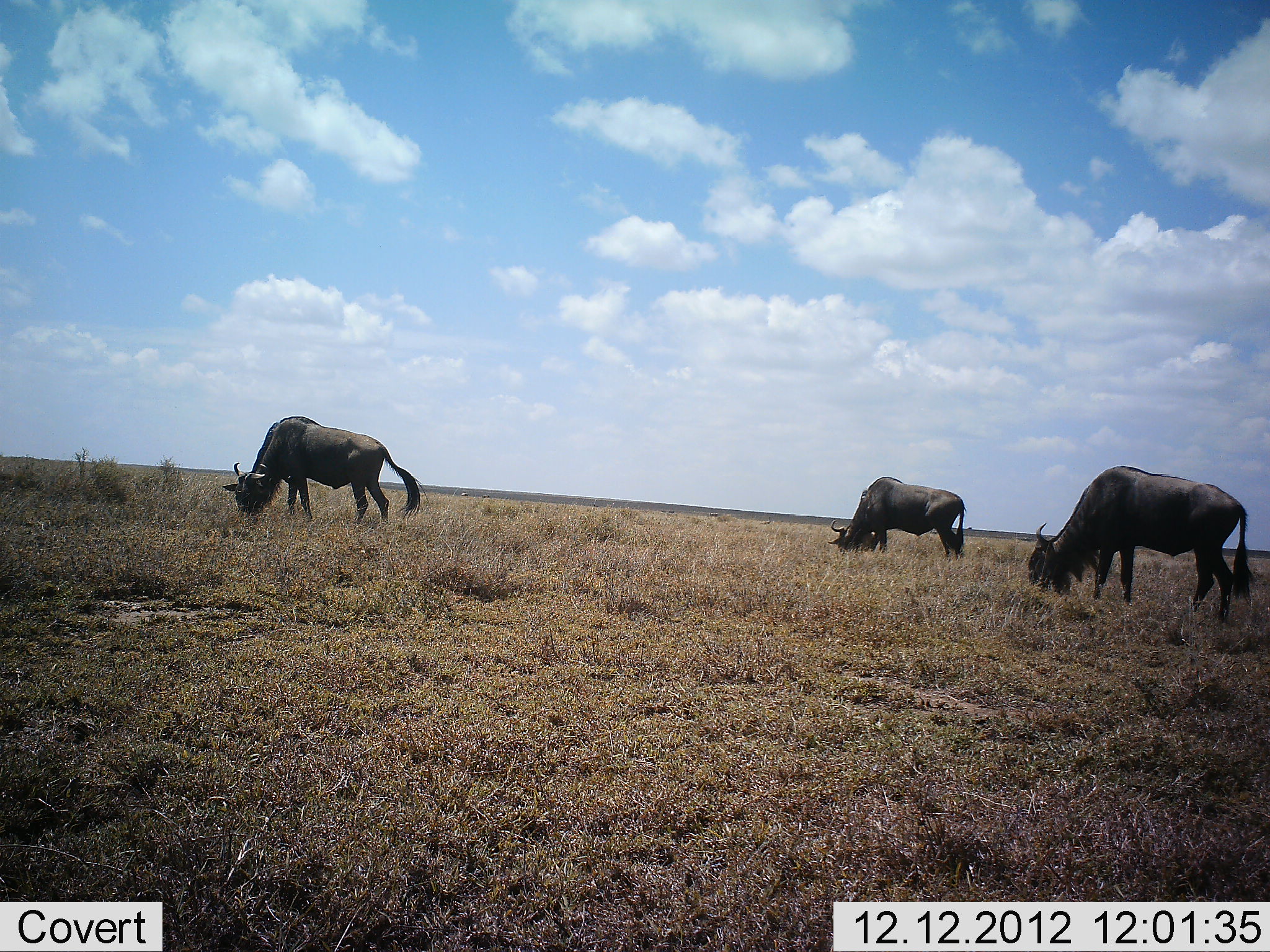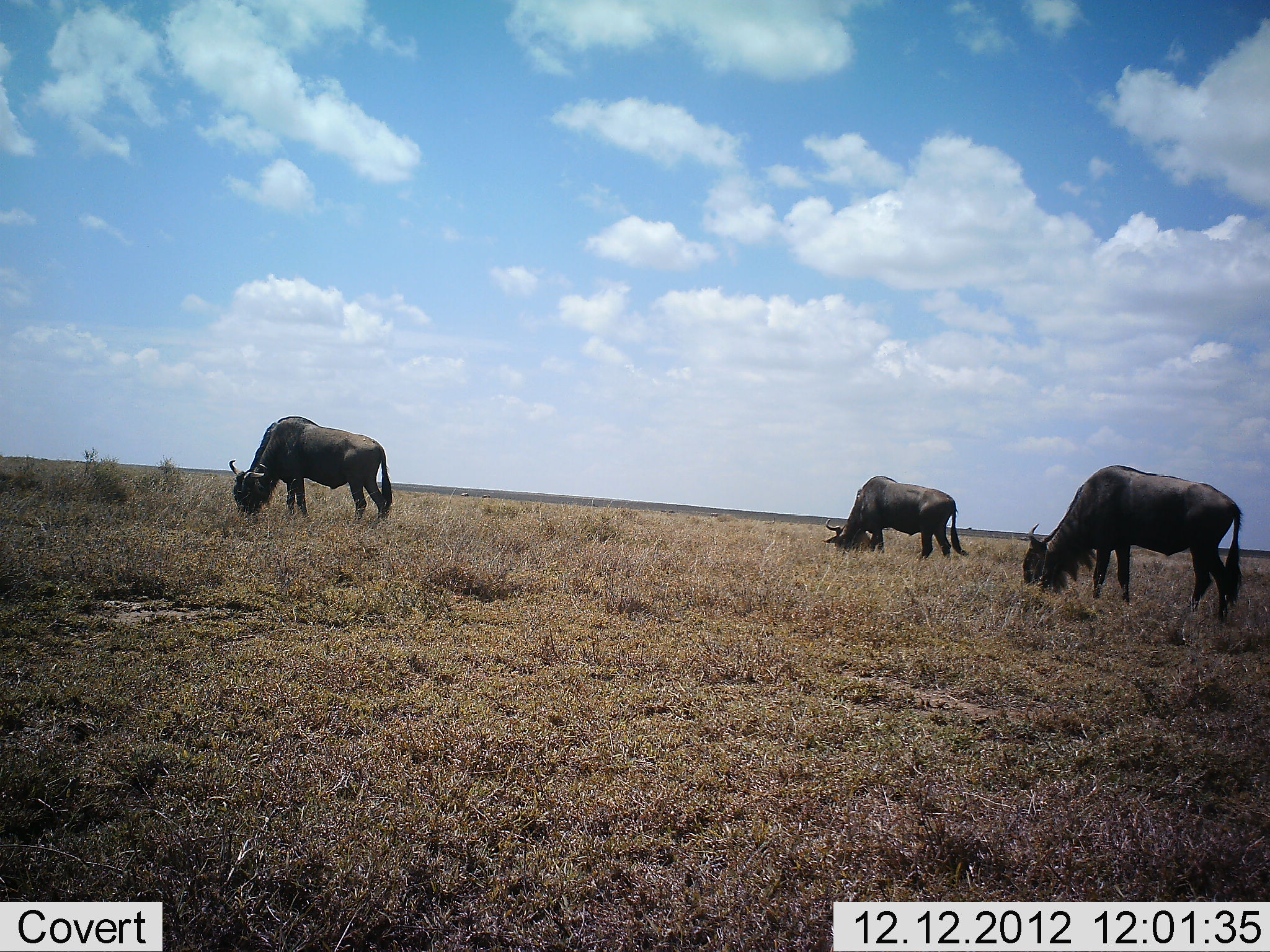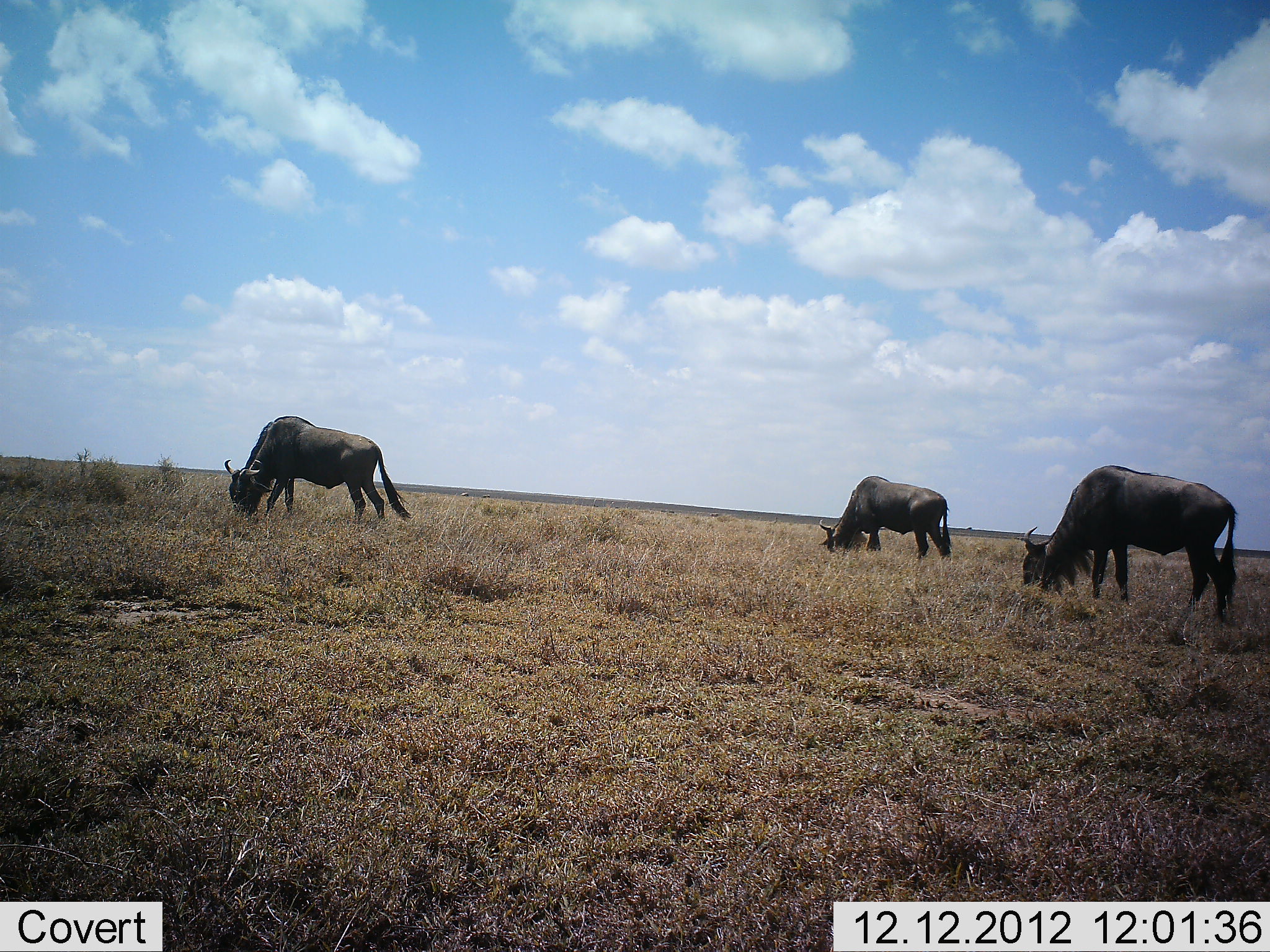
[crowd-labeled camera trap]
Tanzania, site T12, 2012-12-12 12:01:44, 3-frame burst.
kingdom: Animalia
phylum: Chordata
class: Mammalia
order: Artiodactyla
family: Bovidae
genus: Connochaetes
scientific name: Connochaetes taurinus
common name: blue wildebeest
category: wildebeest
Wildebeest (blue wildebeest) (Connochaetes taurinus), count 3. Behavior (volunteer vote fractions): standing 40%, resting 0%, moving 20%, interacting 0%. Young present (vote fraction): 0%. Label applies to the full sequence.